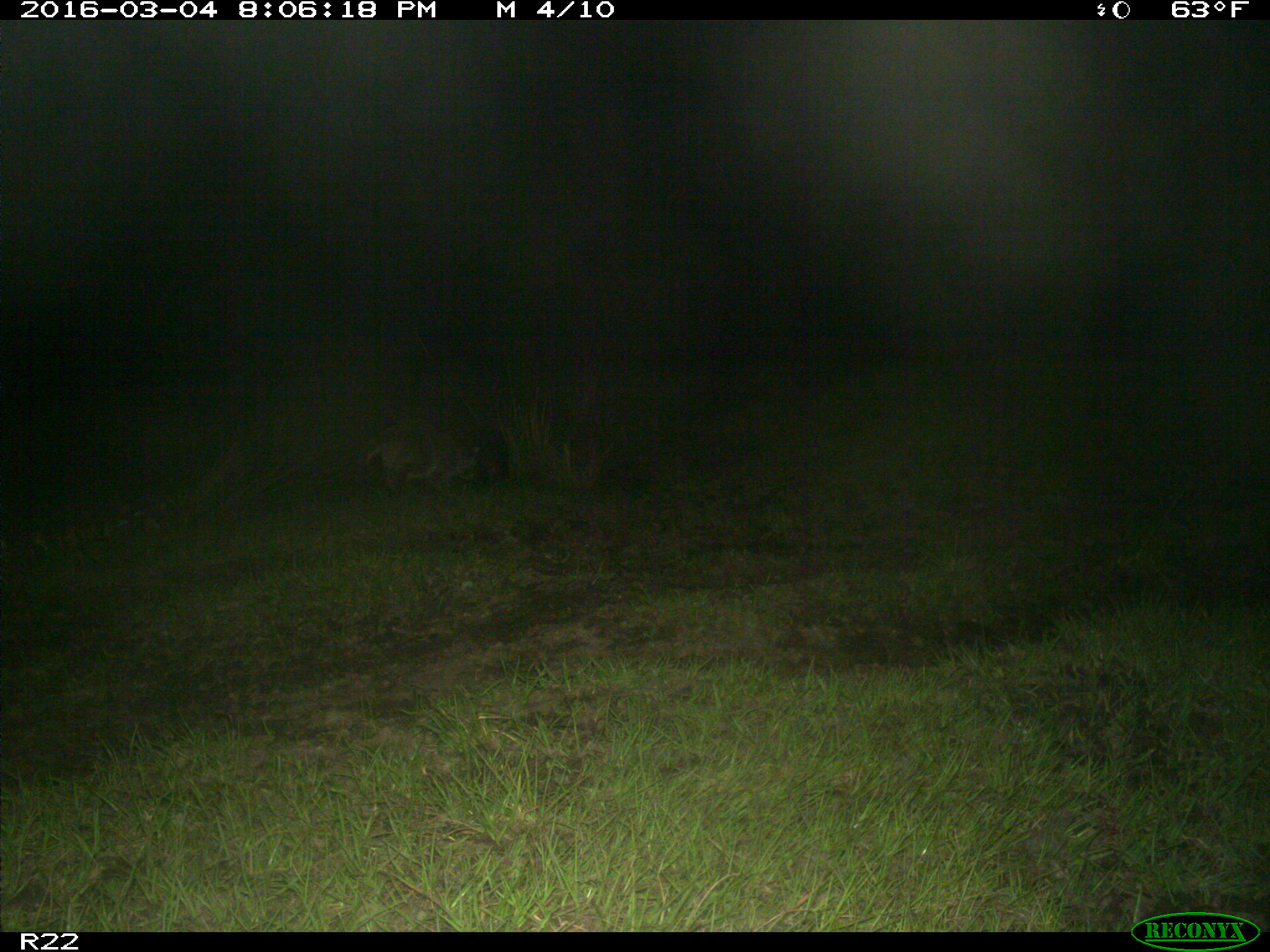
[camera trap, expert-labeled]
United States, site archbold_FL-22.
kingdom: Animalia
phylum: Chordata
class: Mammalia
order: Artiodactyla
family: Bovidae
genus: Bos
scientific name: Bos taurus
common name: domestic cow